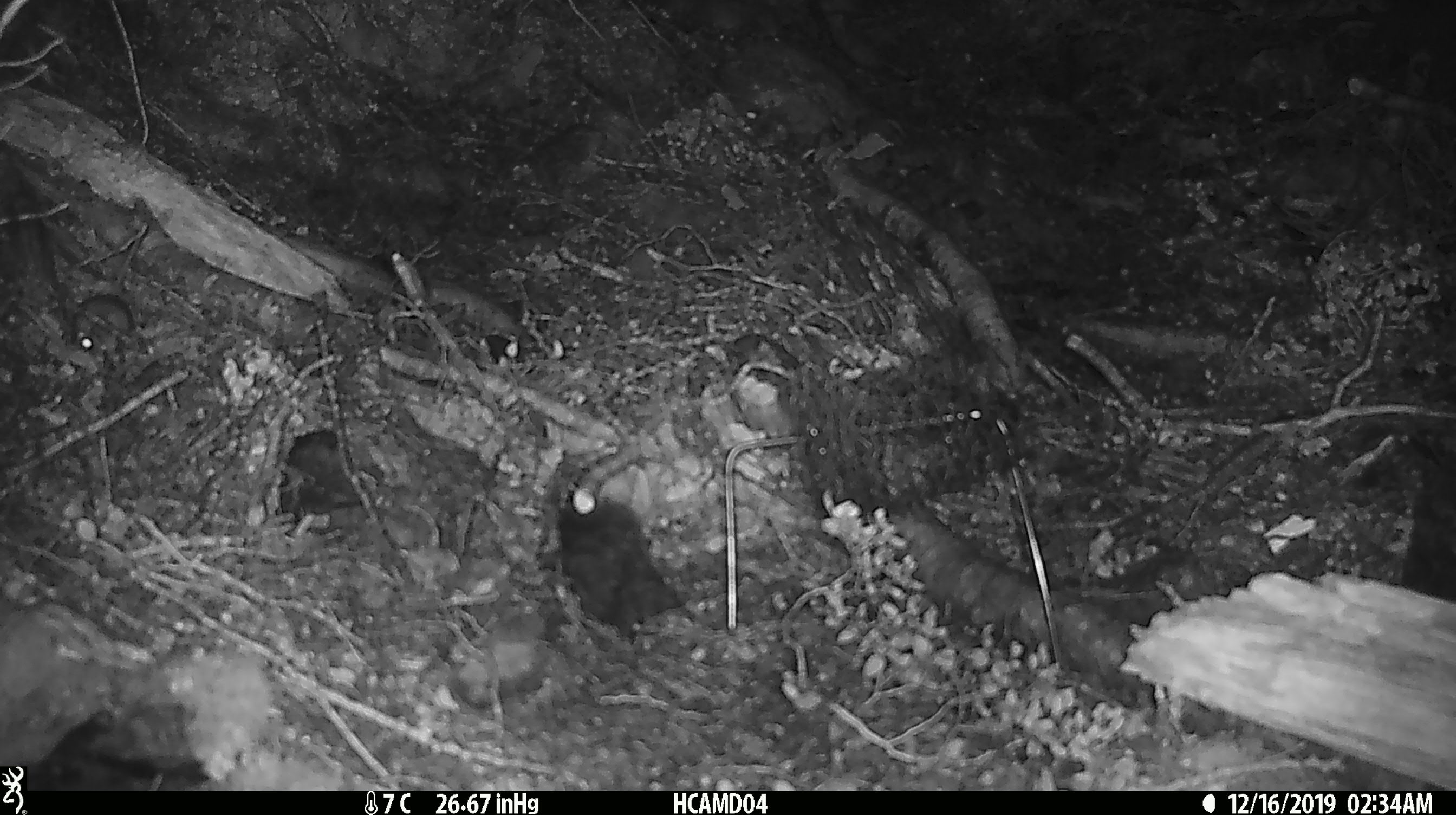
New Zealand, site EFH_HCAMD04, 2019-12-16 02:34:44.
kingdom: Animalia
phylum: Chordata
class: Mammalia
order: Rodentia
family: Muridae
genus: Mus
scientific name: Mus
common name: mouse